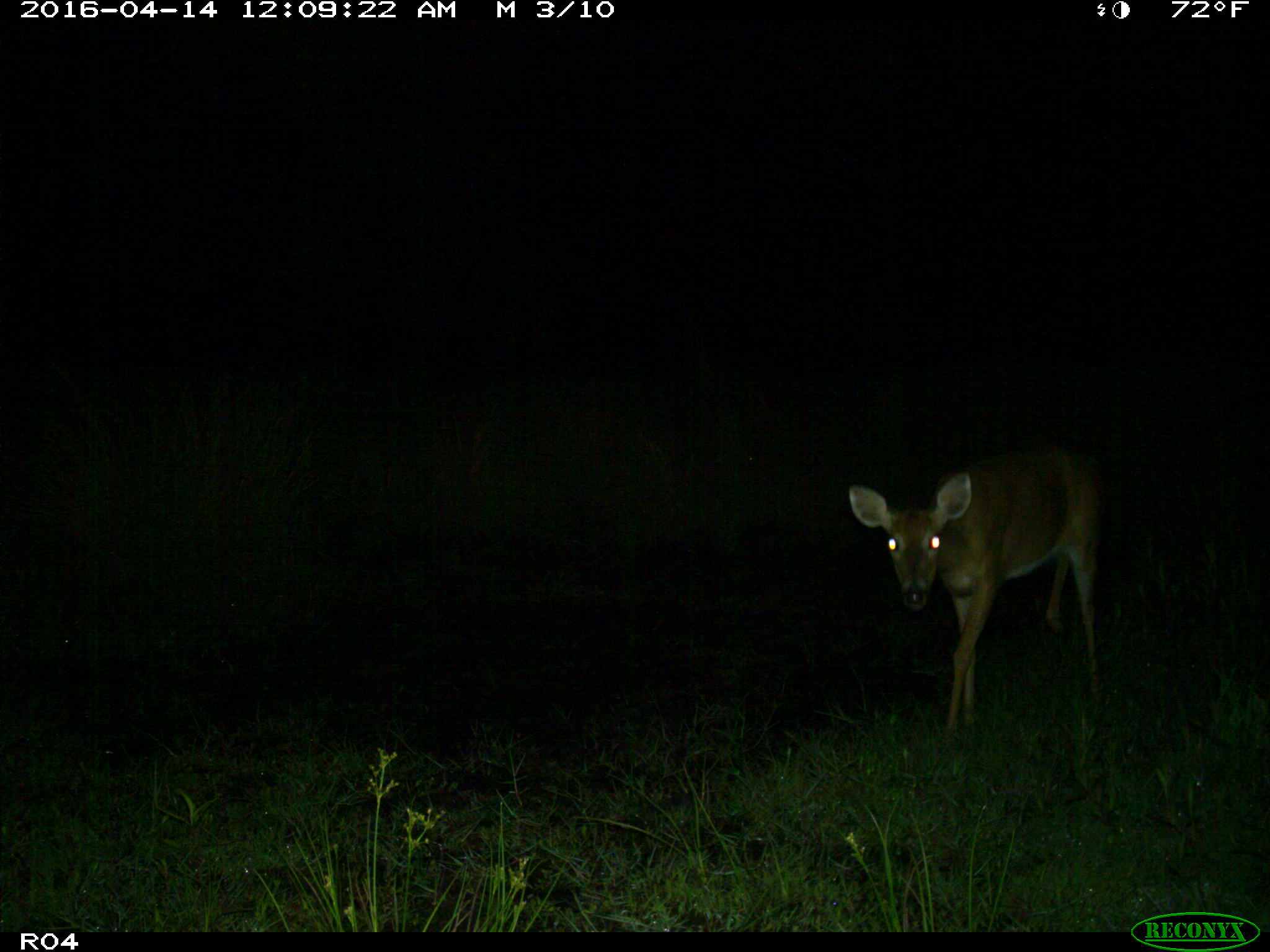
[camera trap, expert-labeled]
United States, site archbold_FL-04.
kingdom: Animalia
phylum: Chordata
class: Mammalia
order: Artiodactyla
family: Cervidae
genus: Odocoileus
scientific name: Odocoileus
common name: deer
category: unidentified deer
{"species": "unidentified deer (deer) (Odocoileus)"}